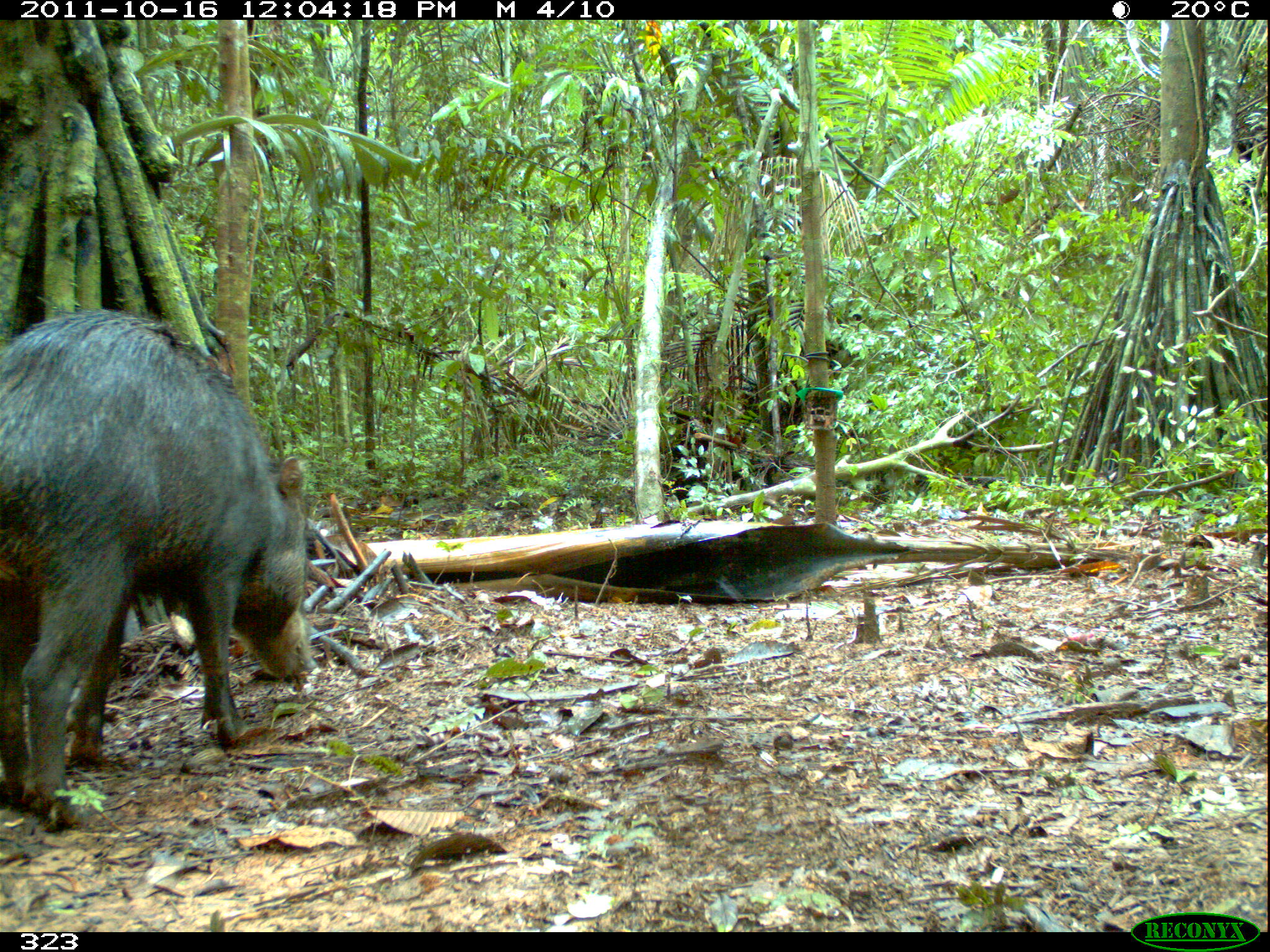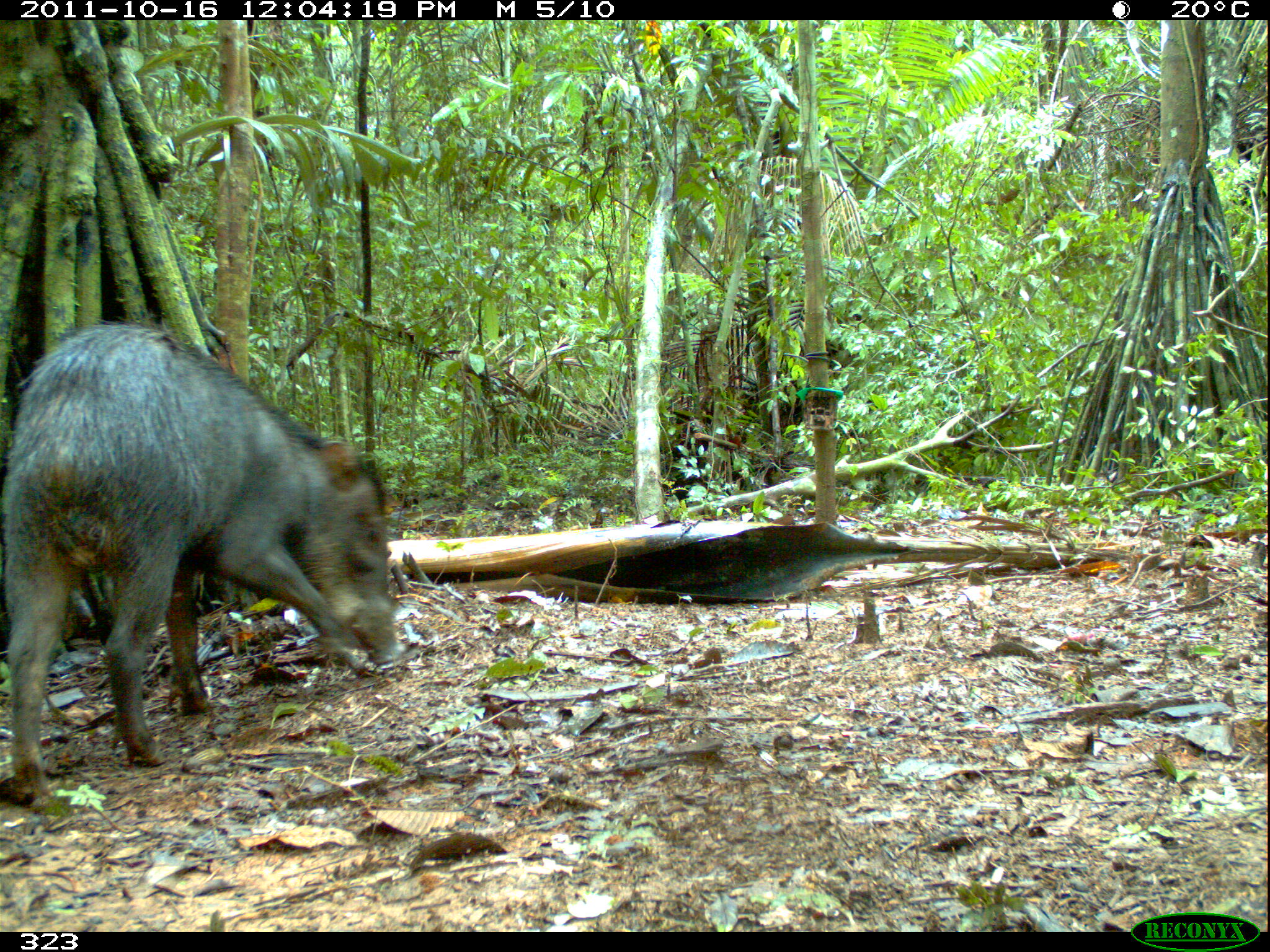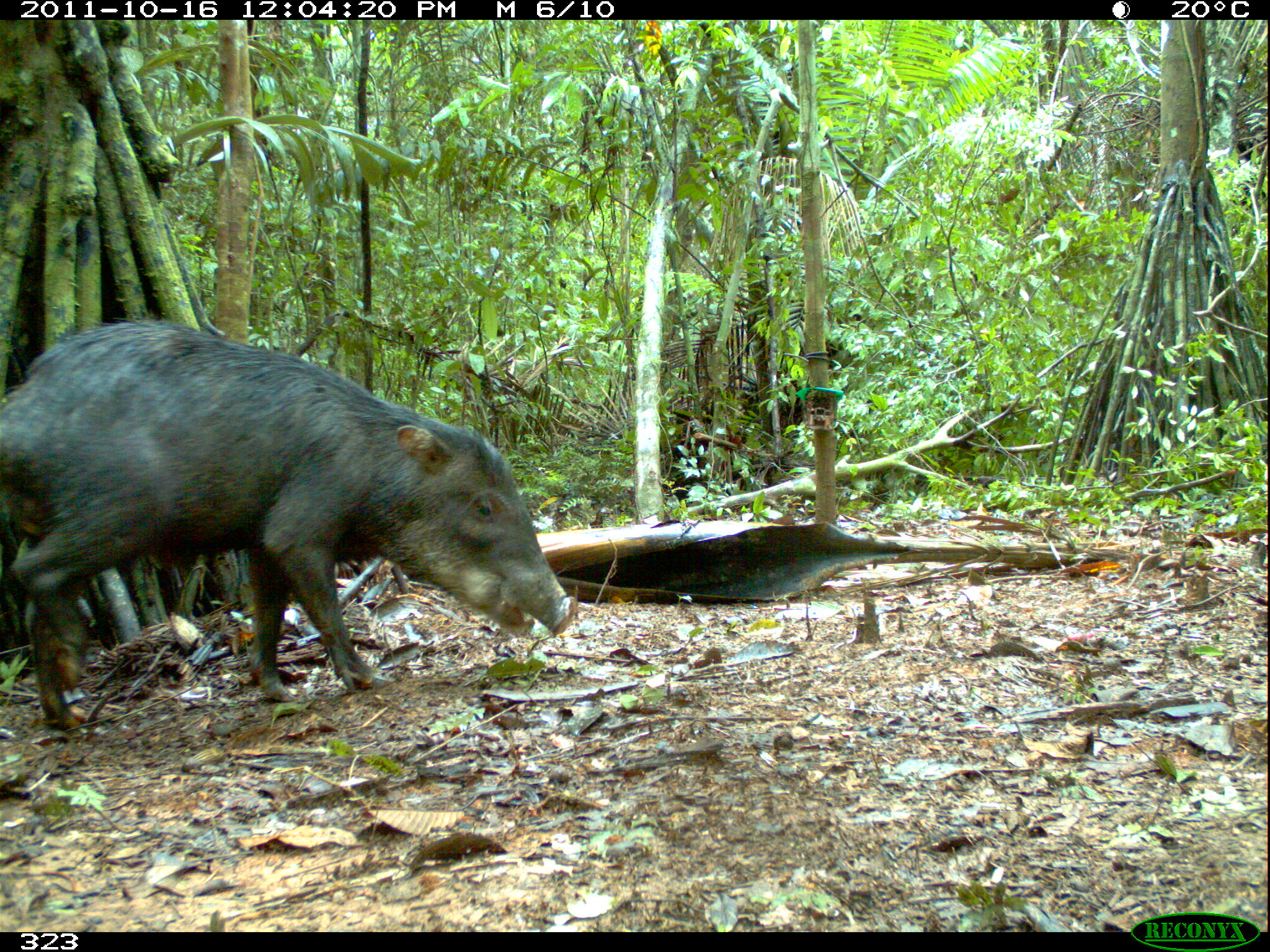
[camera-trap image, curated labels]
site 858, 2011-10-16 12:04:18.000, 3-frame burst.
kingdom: Animalia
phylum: Chordata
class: Mammalia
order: Artiodactyla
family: Tayassuidae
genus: Tayassu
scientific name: Tayassu pecari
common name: white-lipped peccary